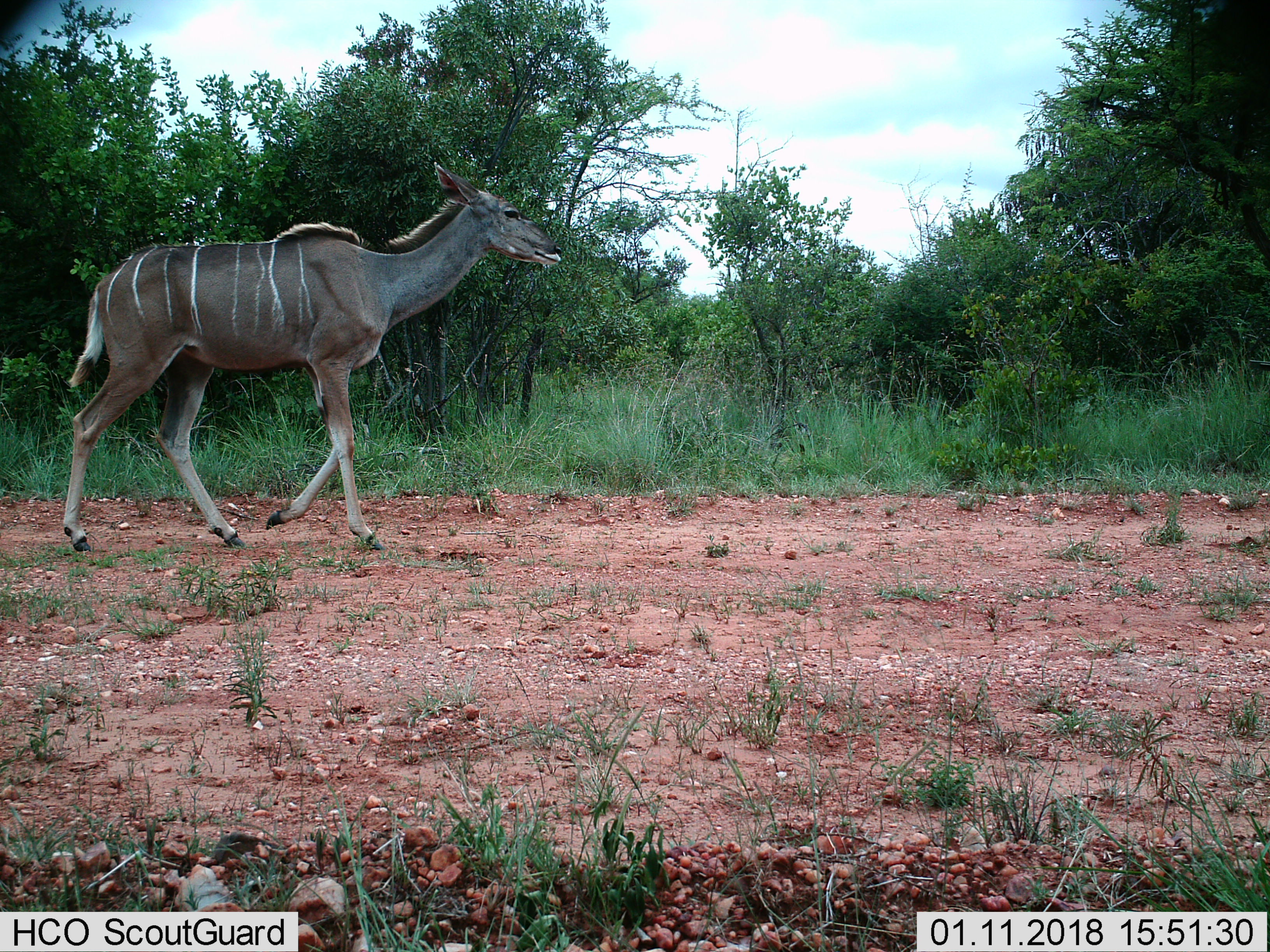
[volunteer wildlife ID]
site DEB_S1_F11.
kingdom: Animalia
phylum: Chordata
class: Mammalia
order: Artiodactyla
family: Bovidae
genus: Tragelaphus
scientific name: Tragelaphus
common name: kudu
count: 1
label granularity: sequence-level